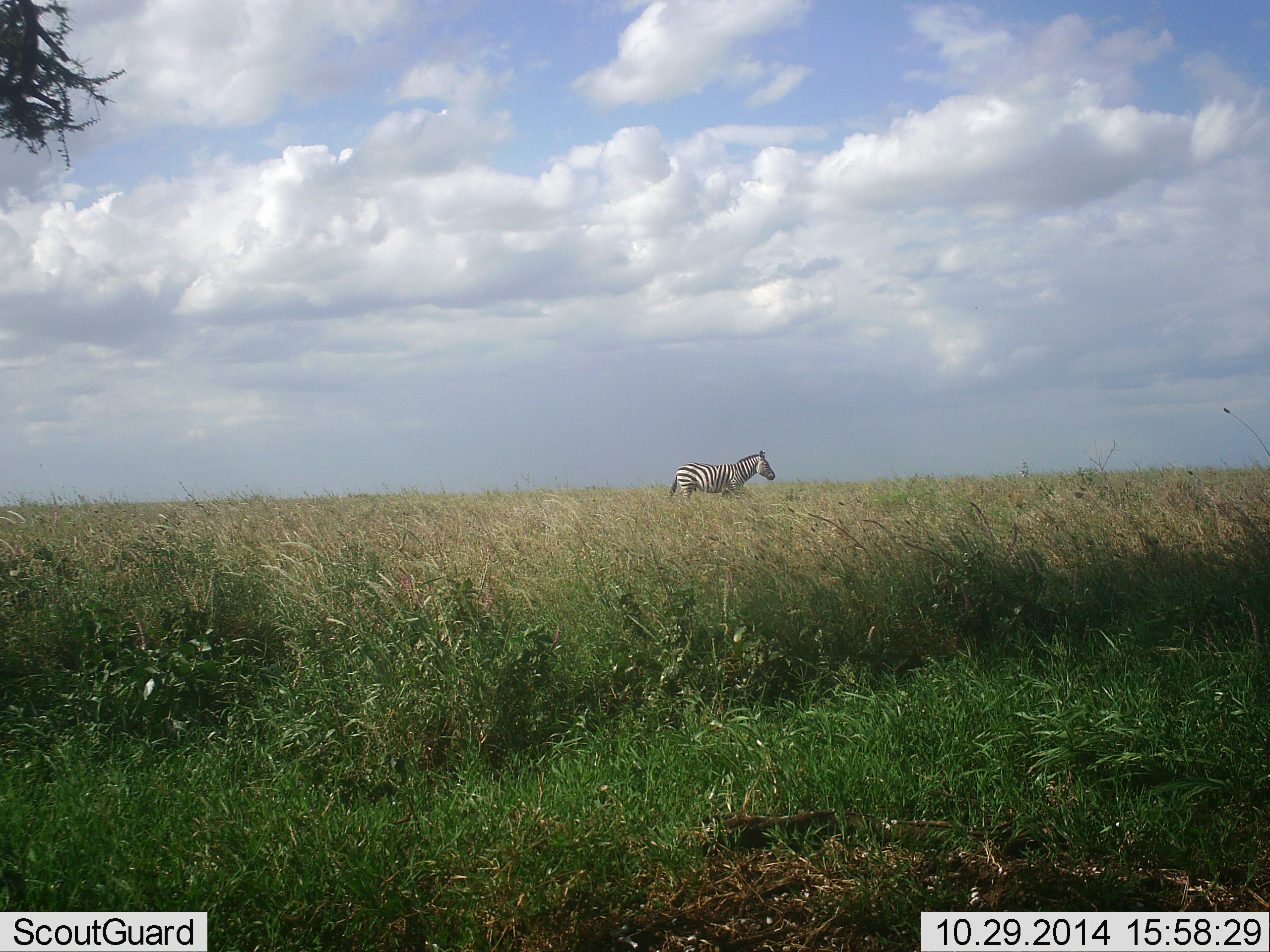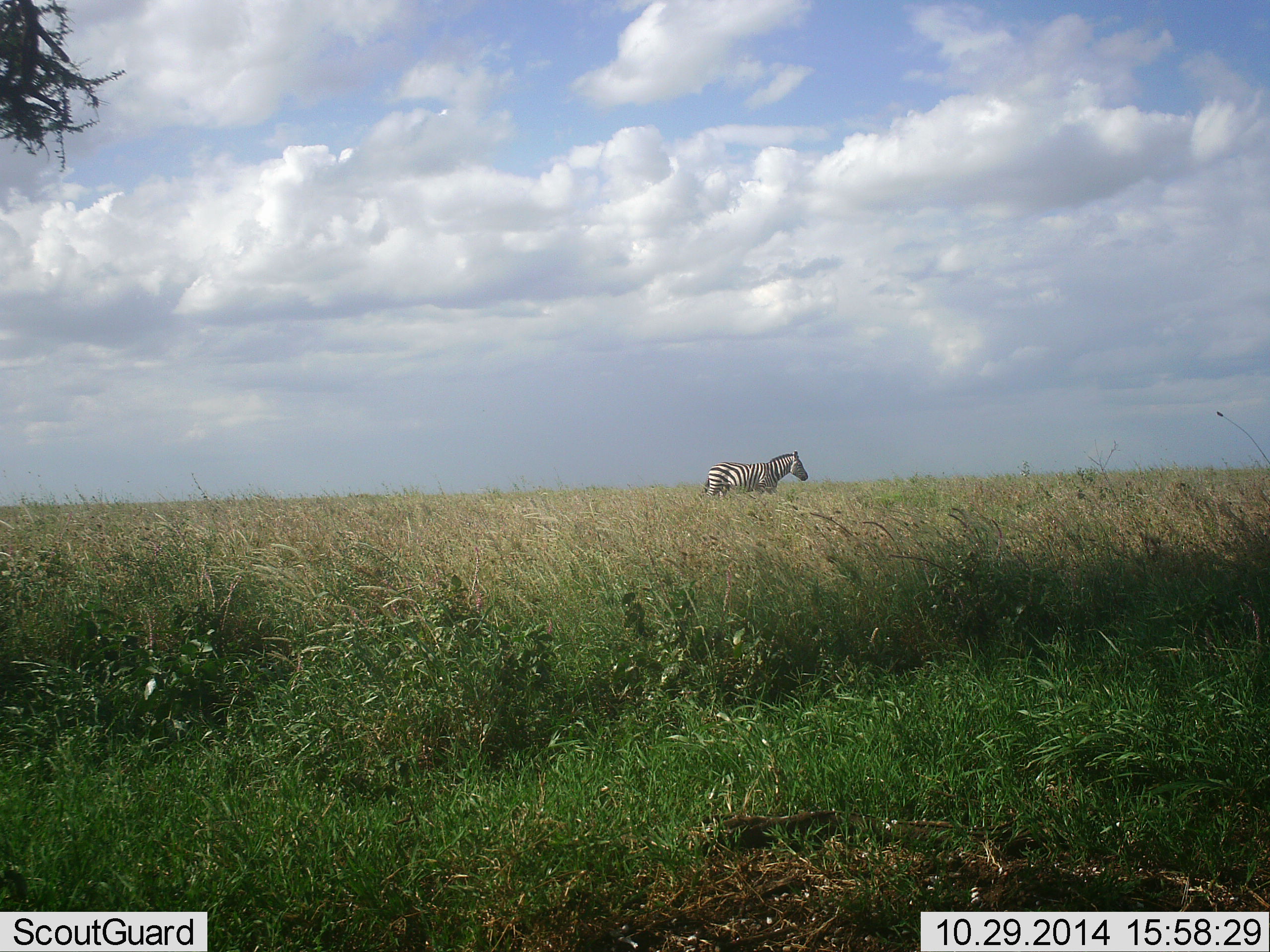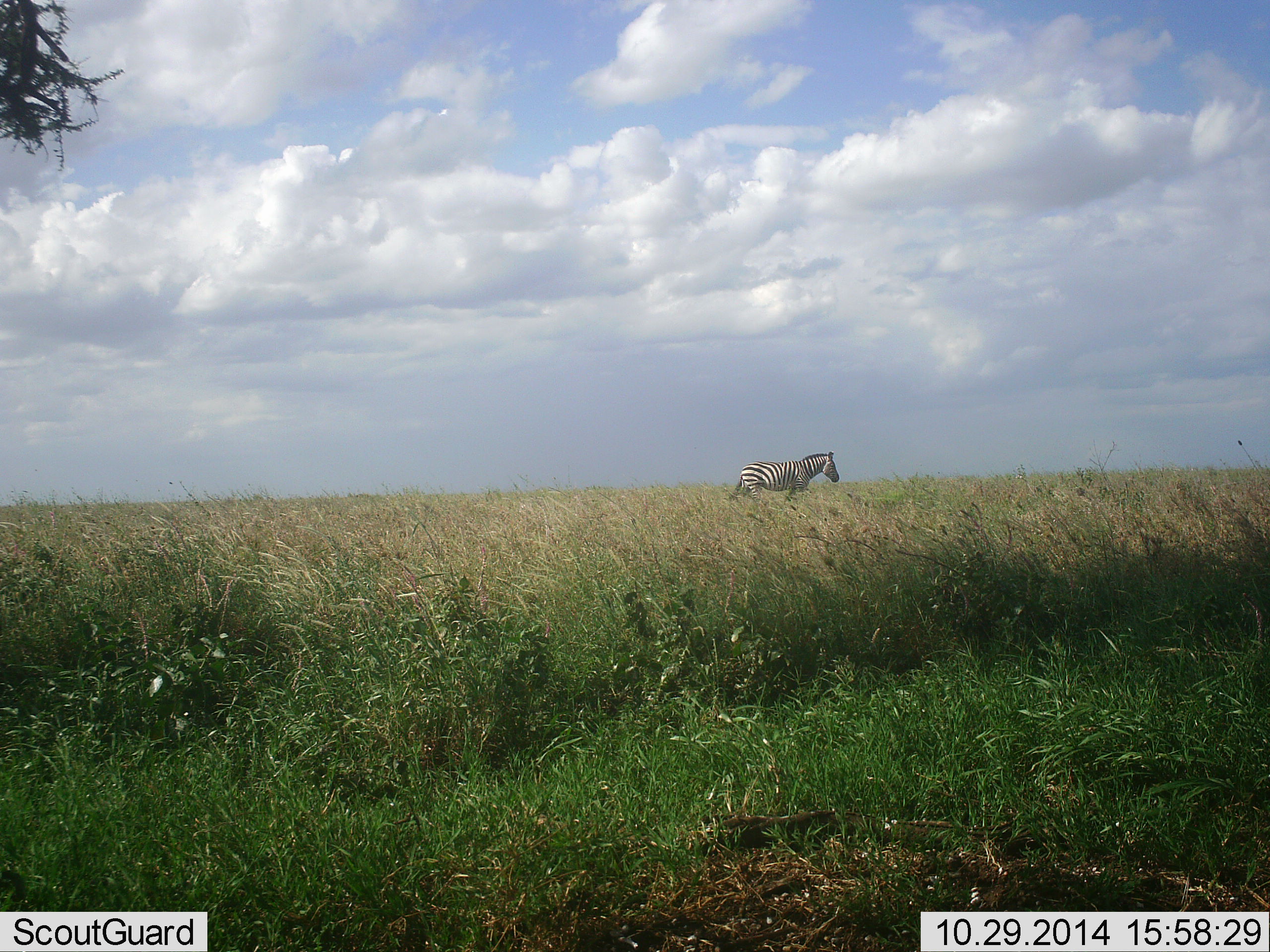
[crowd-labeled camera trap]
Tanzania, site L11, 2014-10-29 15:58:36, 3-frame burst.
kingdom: Animalia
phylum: Chordata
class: Mammalia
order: Perissodactyla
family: Equidae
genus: Equus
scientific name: Equus quagga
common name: plains zebra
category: zebra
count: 1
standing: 10%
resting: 0%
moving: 100%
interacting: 0%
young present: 0%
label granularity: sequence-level